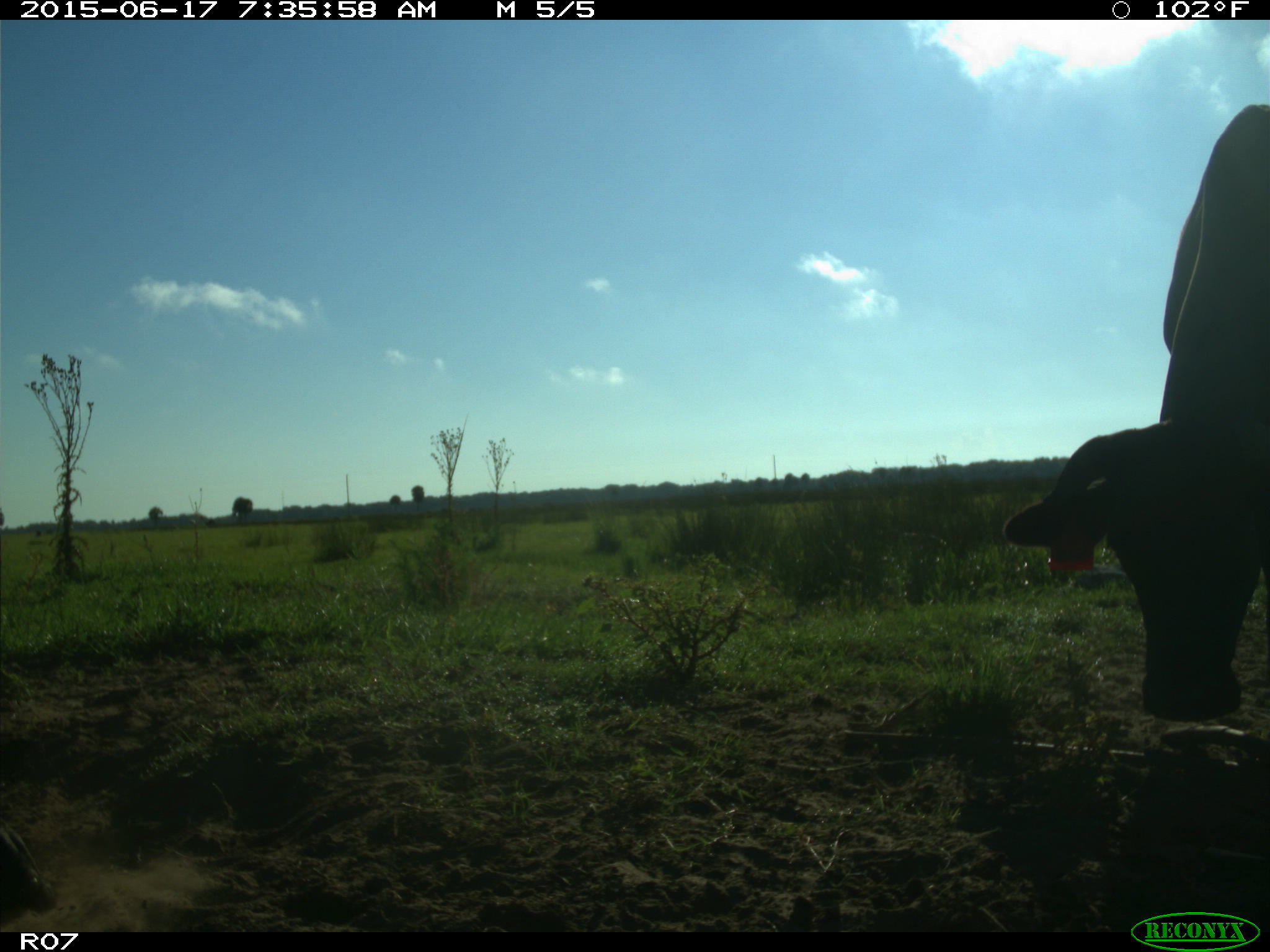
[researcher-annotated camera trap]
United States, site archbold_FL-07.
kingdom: Animalia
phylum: Chordata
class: Mammalia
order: Artiodactyla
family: Bovidae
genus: Bos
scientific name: Bos taurus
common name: domestic cow